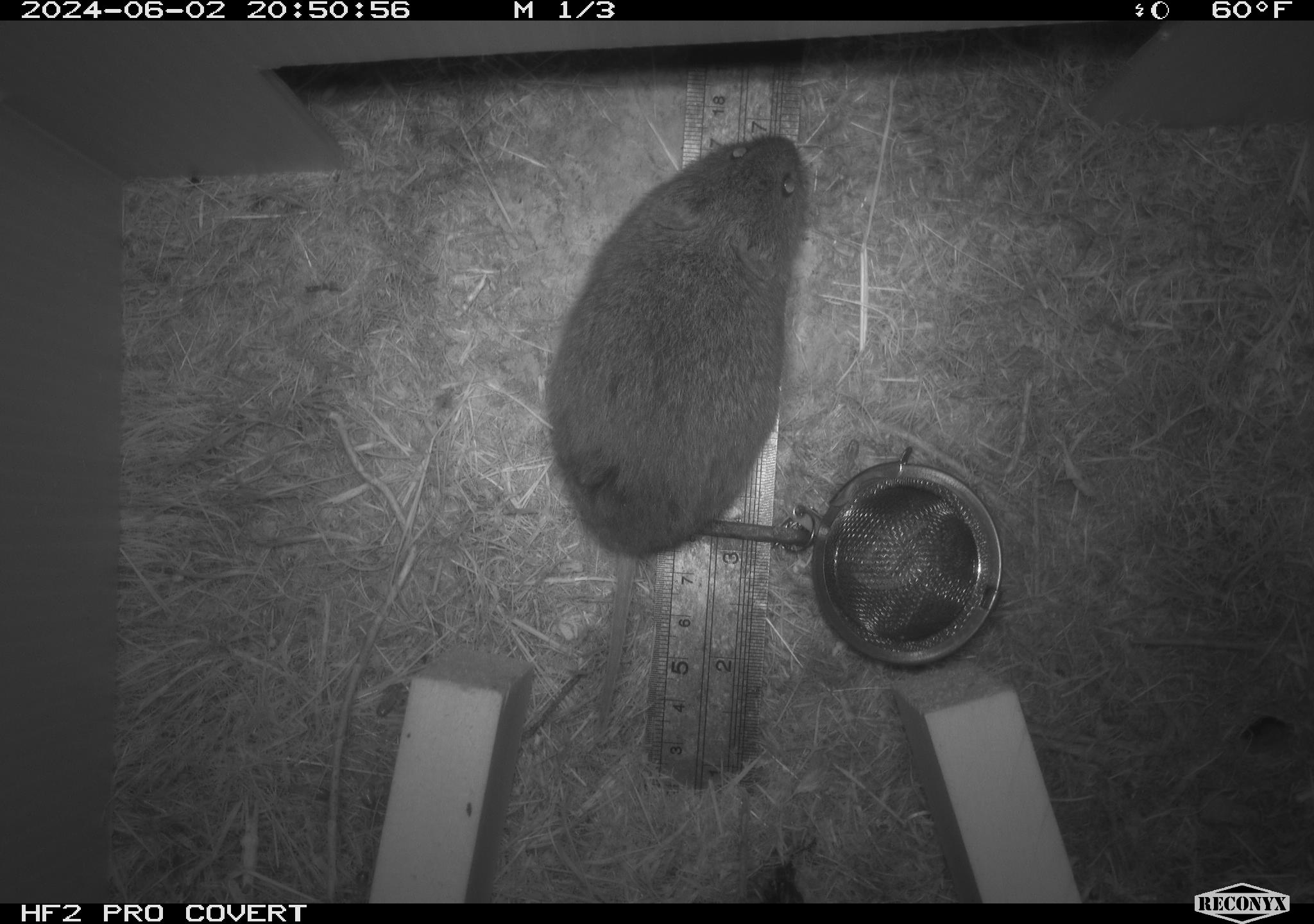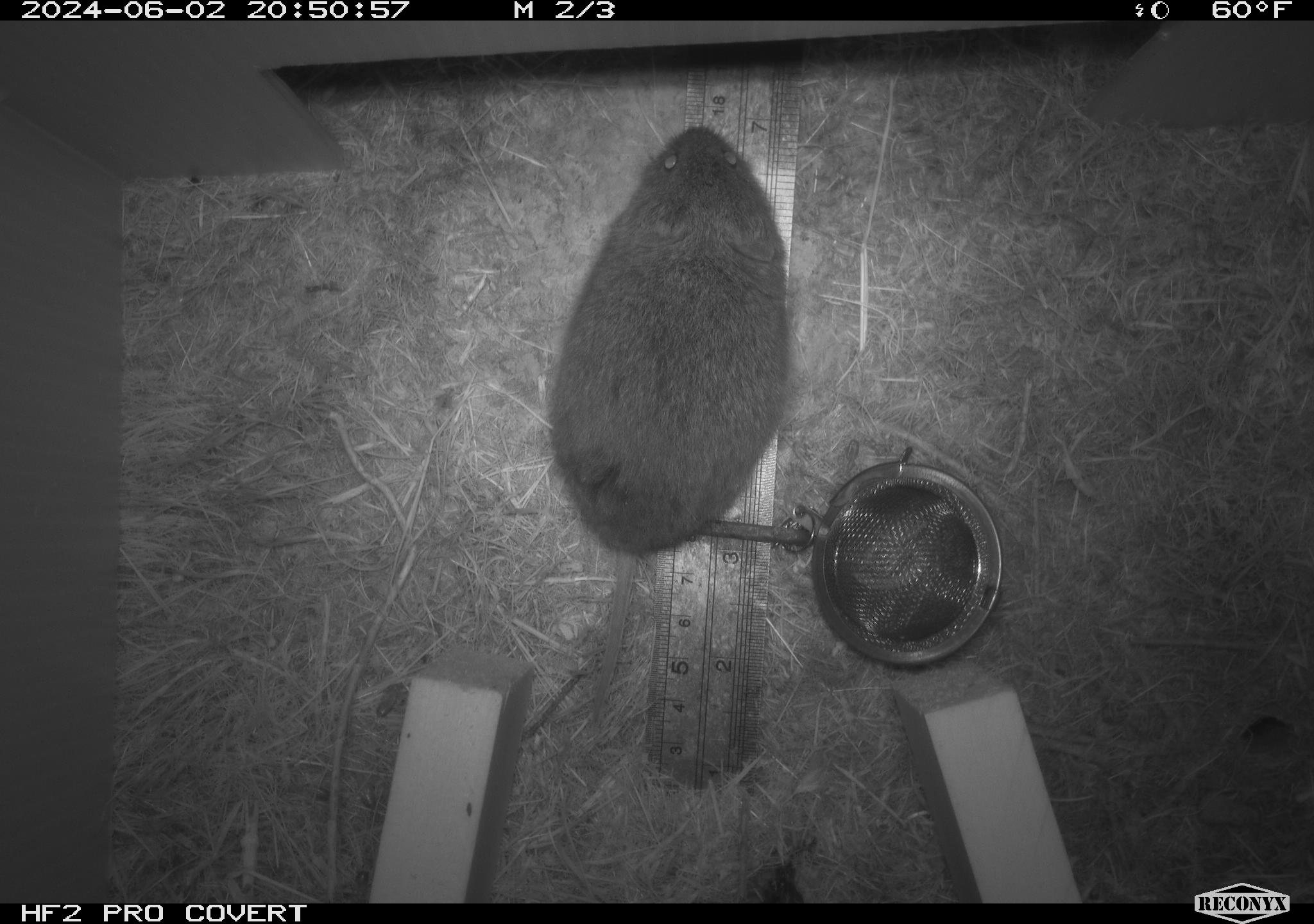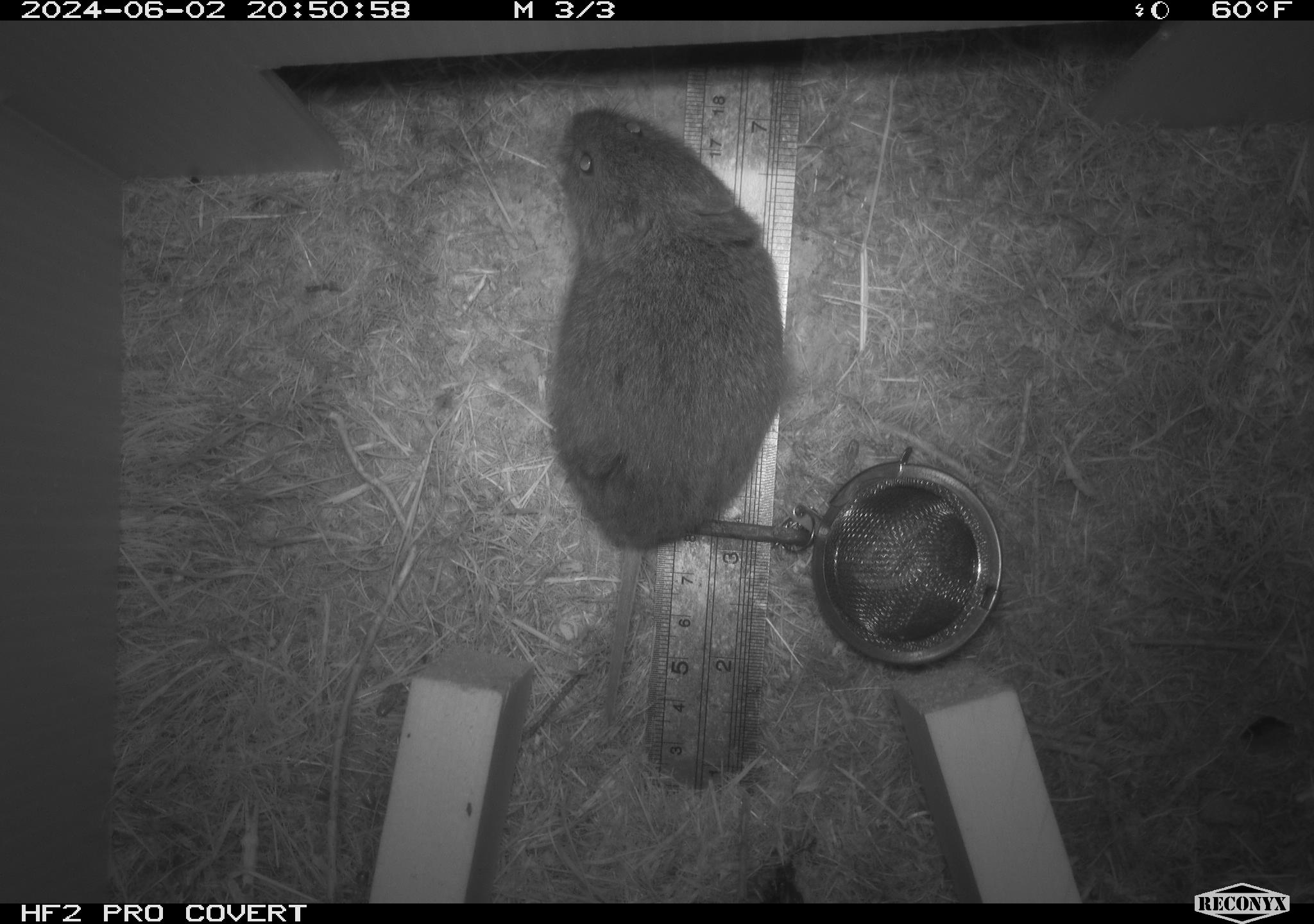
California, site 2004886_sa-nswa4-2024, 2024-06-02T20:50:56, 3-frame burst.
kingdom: Animalia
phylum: Chordata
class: Mammalia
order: Rodentia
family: Cricetidae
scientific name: Arvicolinae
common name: voles, lemmings, and muskrats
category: arvicolinae subfamily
Arvicolinae subfamily (voles, lemmings, and muskrats) (Arvicolinae).